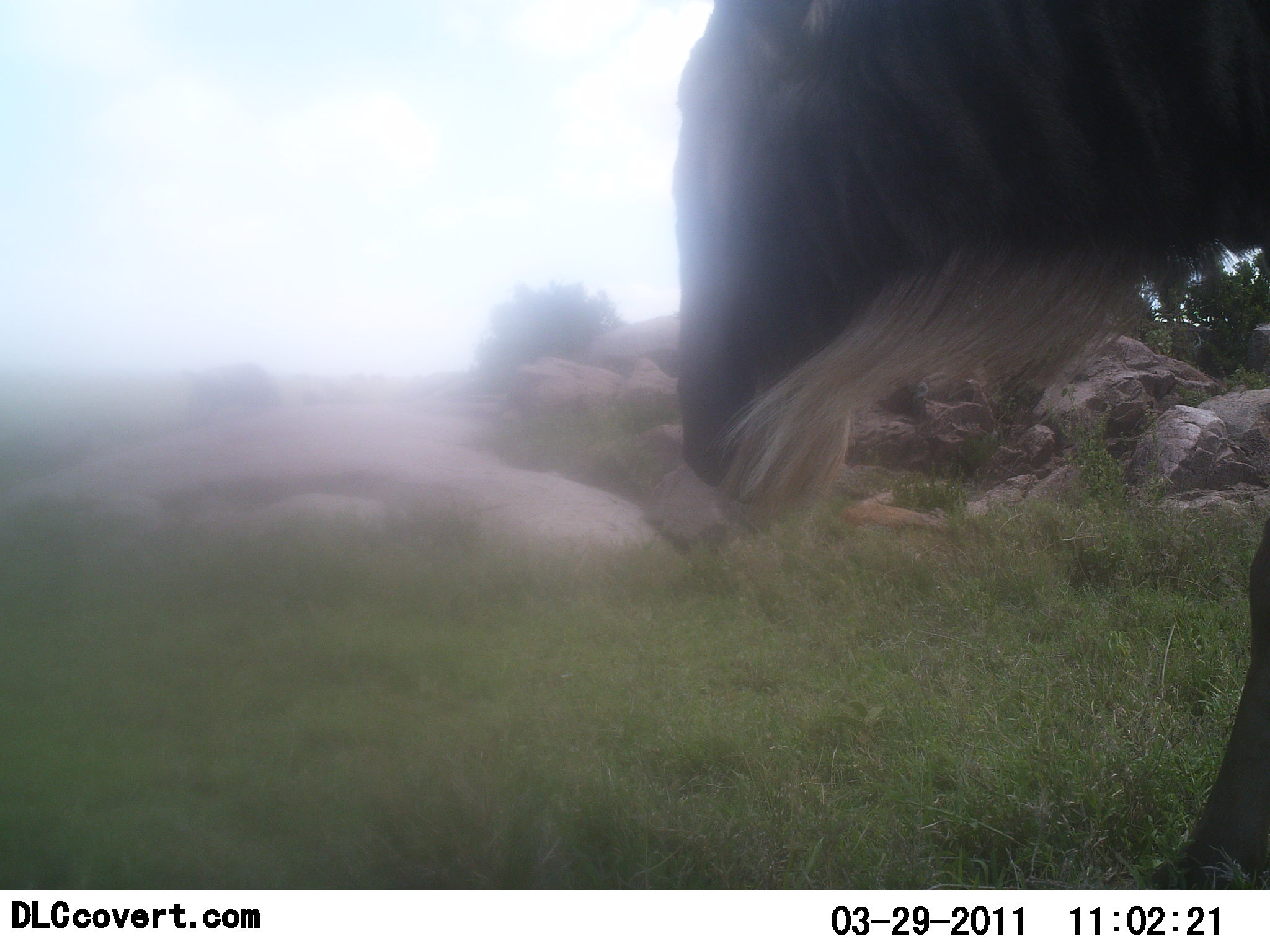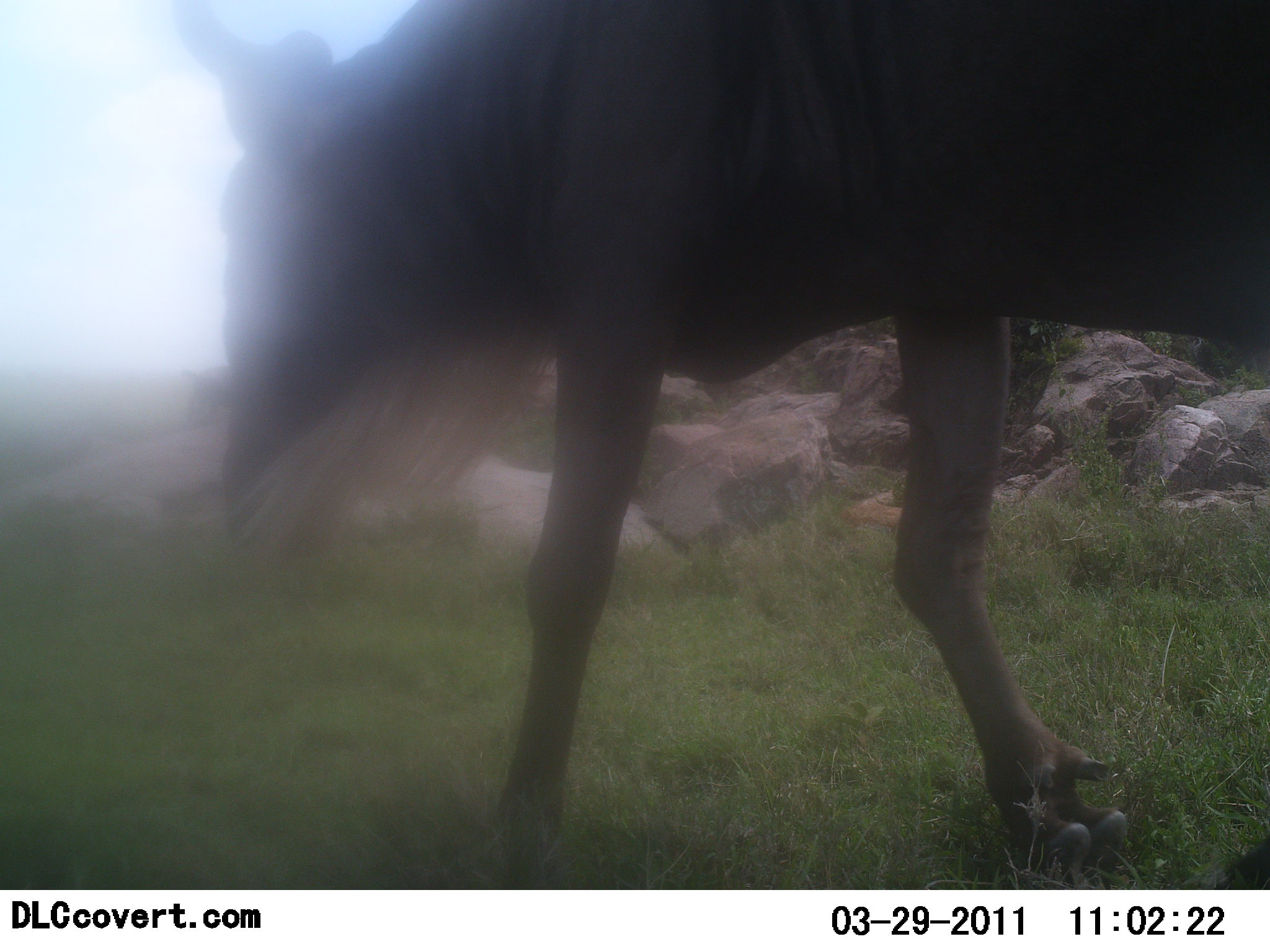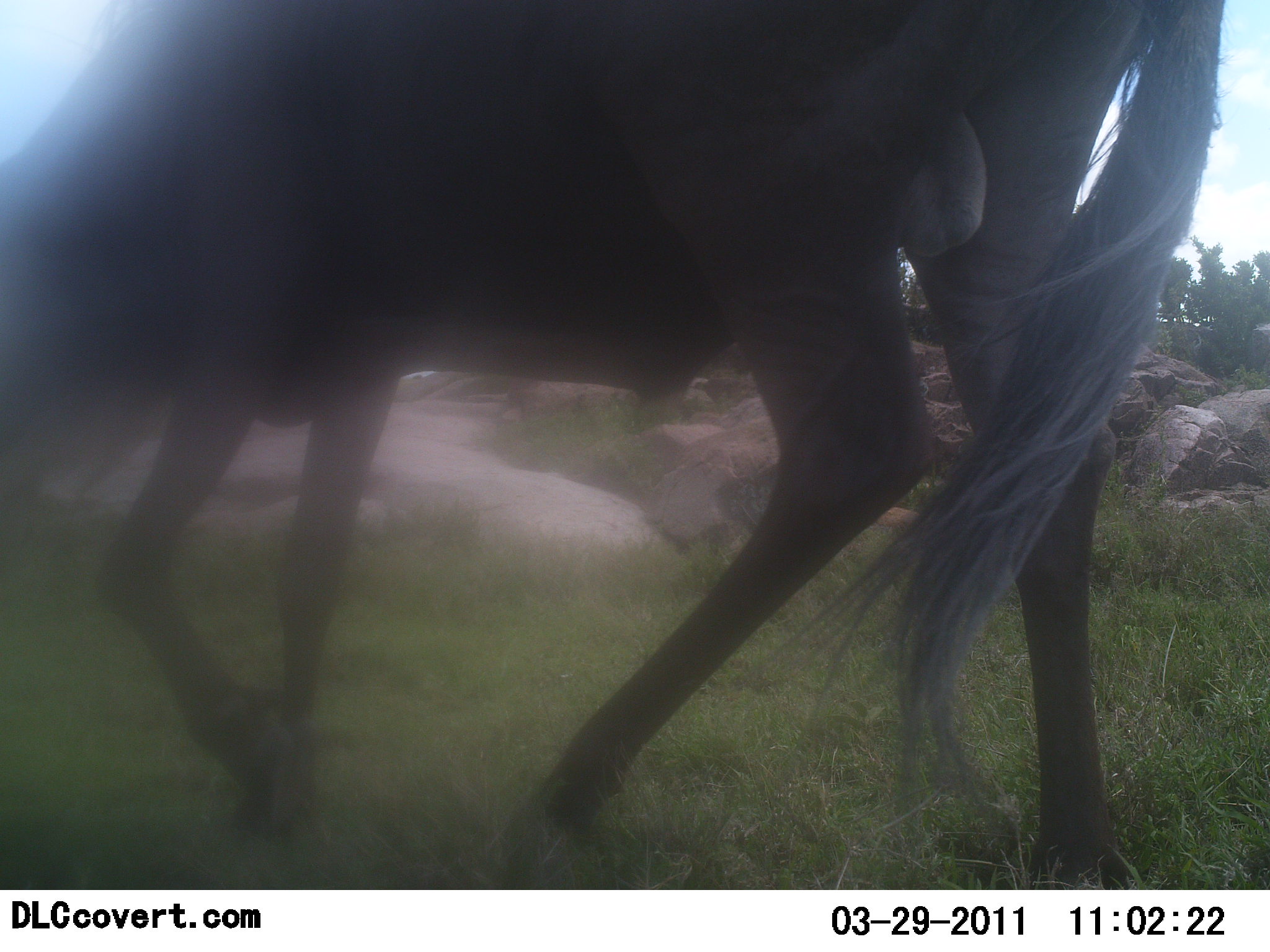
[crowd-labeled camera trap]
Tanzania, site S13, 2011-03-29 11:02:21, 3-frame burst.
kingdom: Animalia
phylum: Chordata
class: Mammalia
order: Artiodactyla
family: Bovidae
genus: Connochaetes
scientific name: Connochaetes taurinus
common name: blue wildebeest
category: wildebeest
Wildebeest (blue wildebeest) (Connochaetes taurinus), count 1. Behavior (volunteer vote fractions): standing 9%, resting 0%, moving 91%, interacting 0%. Young present (vote fraction): 0%. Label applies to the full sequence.